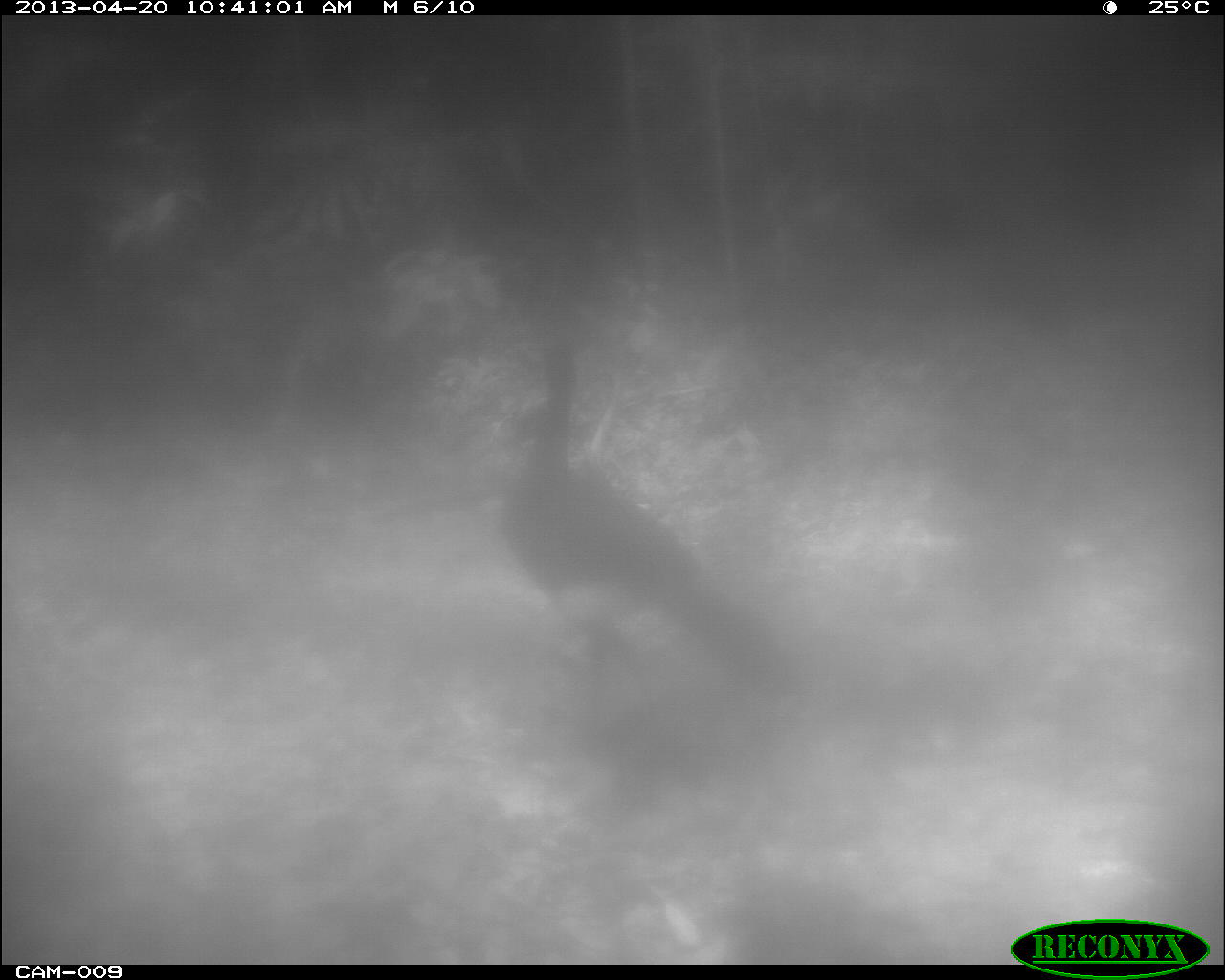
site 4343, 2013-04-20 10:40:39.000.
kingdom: Animalia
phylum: Chordata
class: Aves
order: Galliformes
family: Cracidae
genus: Crax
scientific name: Crax rubra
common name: great curassow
Crax rubra (great curassow), count 2.